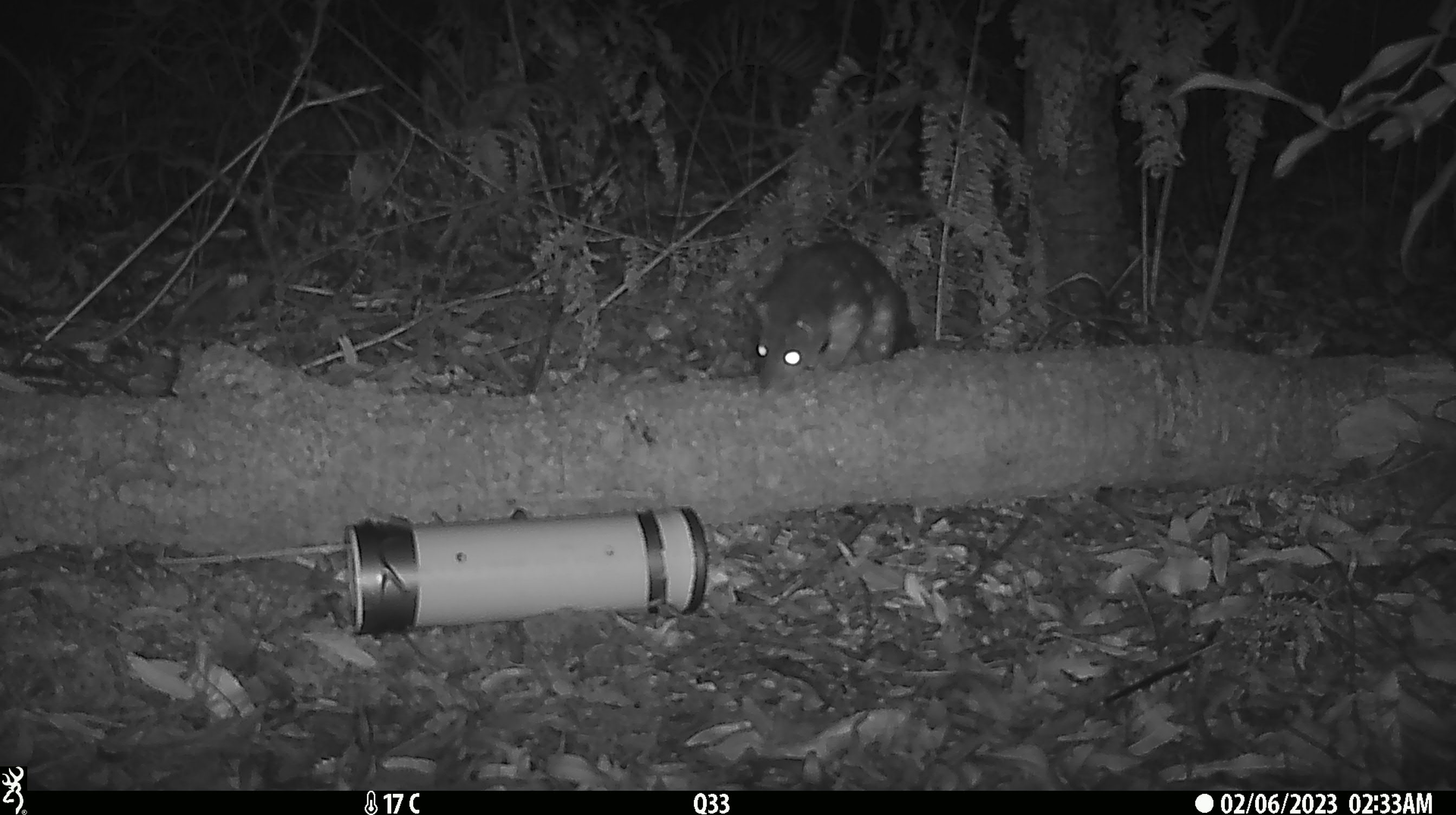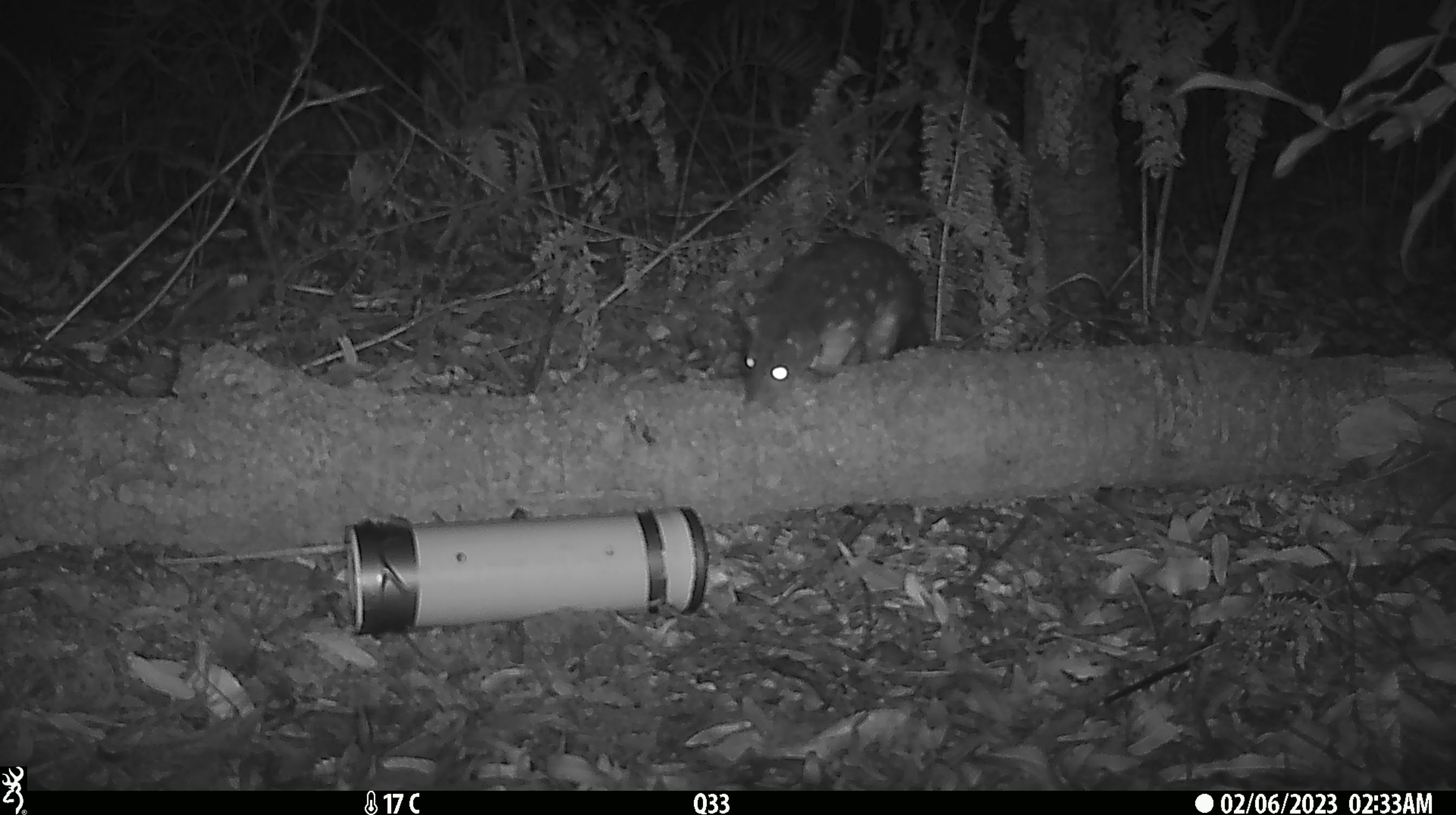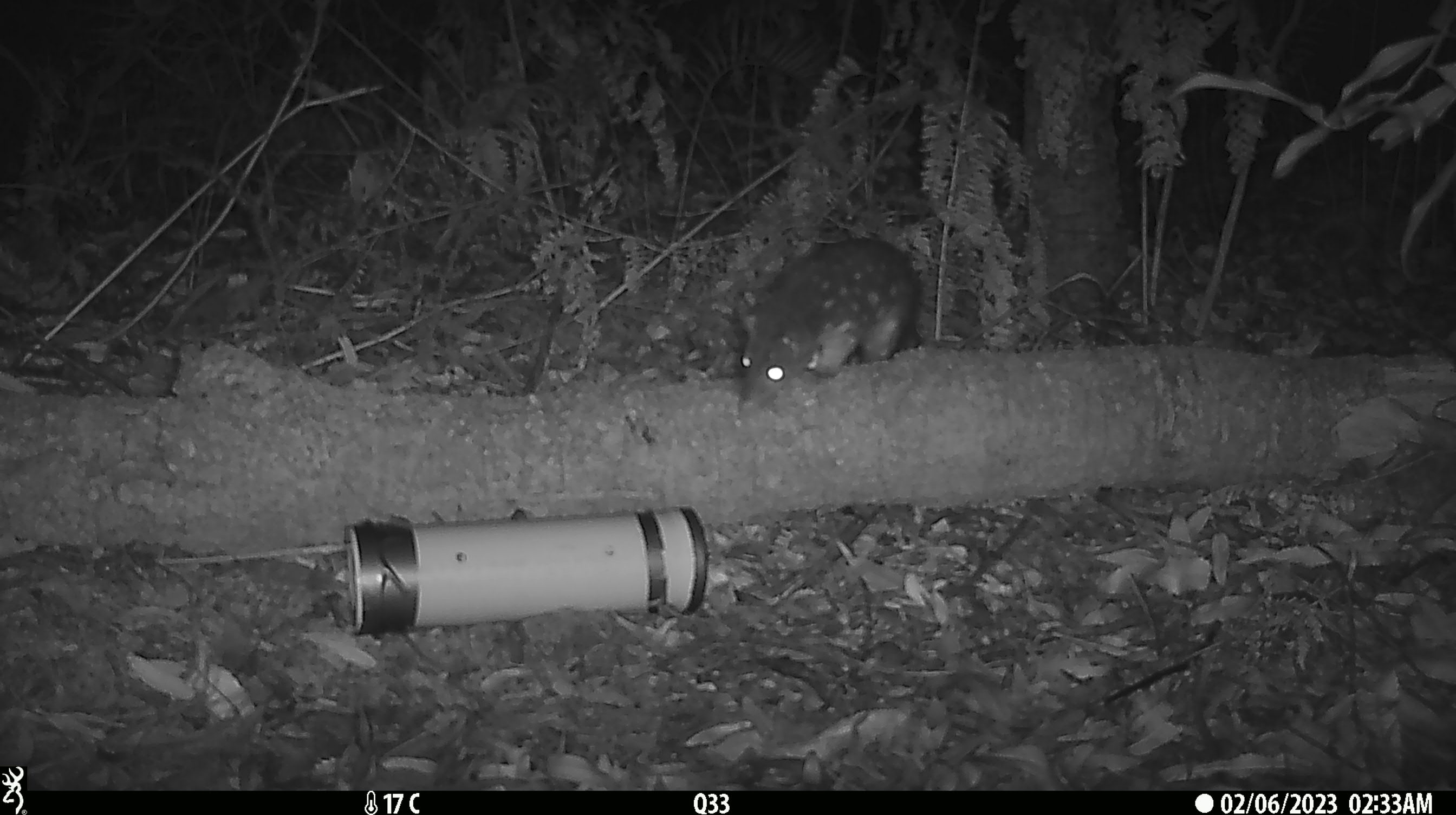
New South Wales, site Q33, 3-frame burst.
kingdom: Animalia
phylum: Chordata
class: Mammalia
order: Dasyuromorphia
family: Dasyuridae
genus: Dasyurus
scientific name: Dasyurus maculatus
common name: spotted-tailed quoll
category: quoll